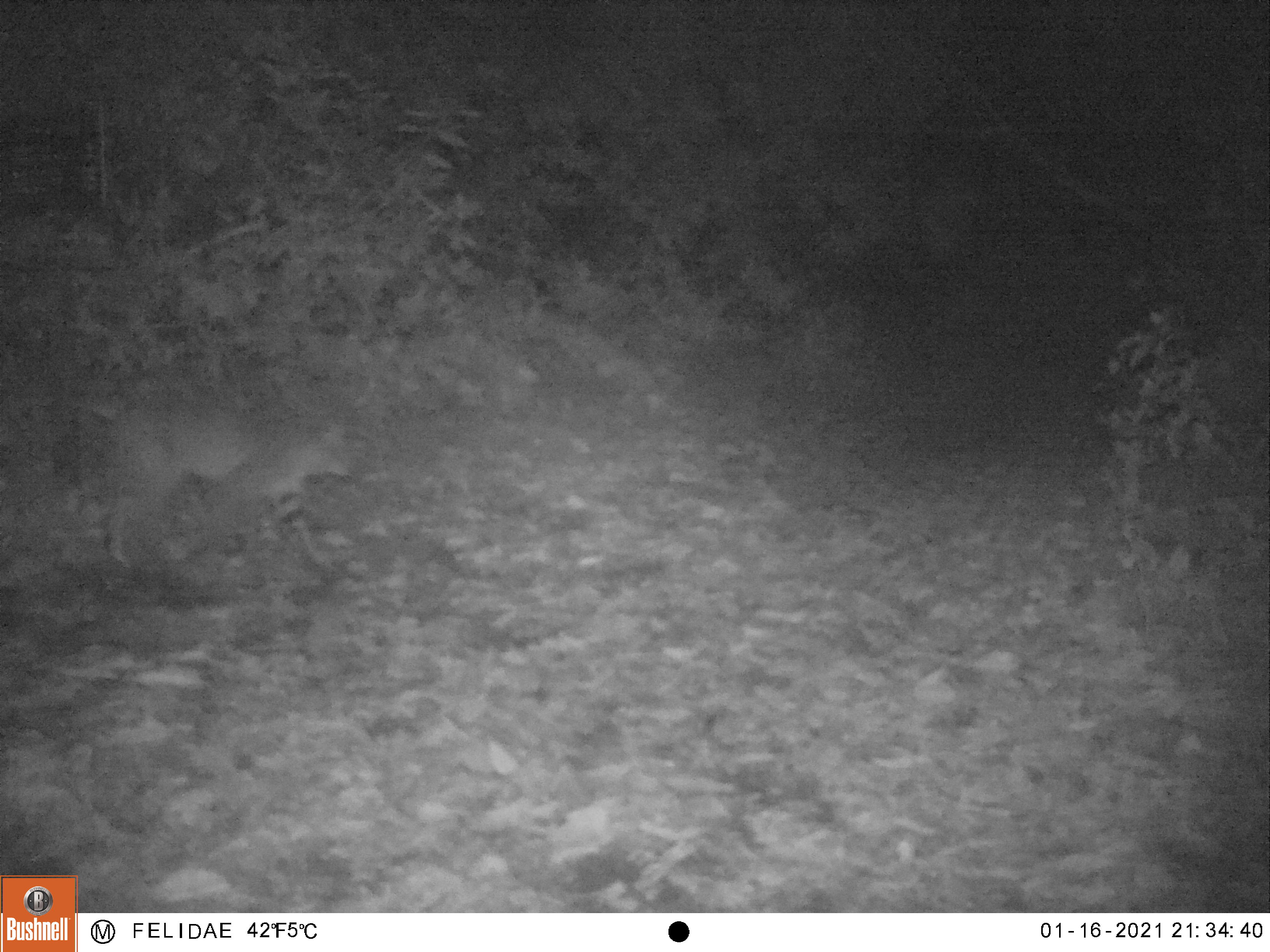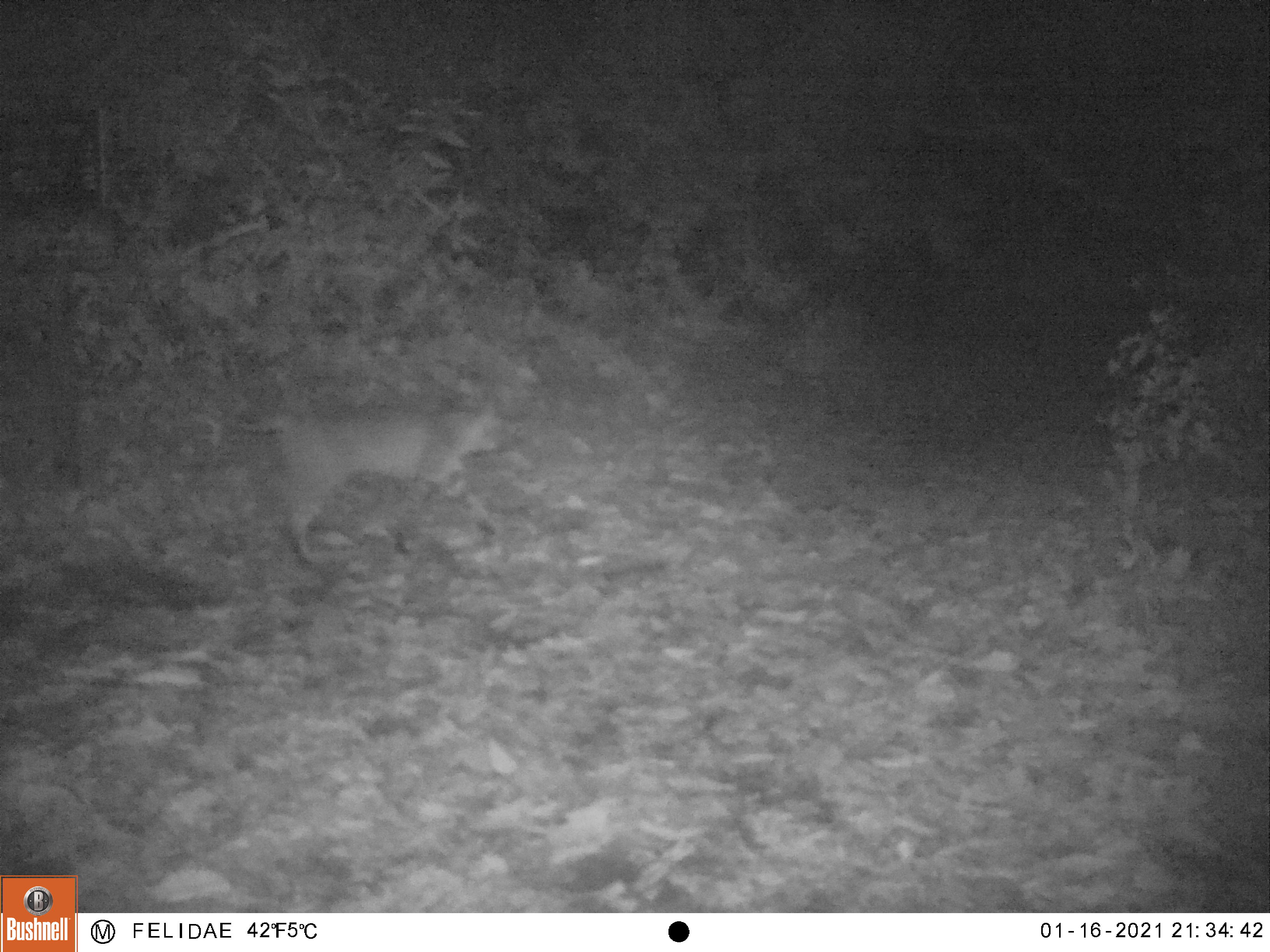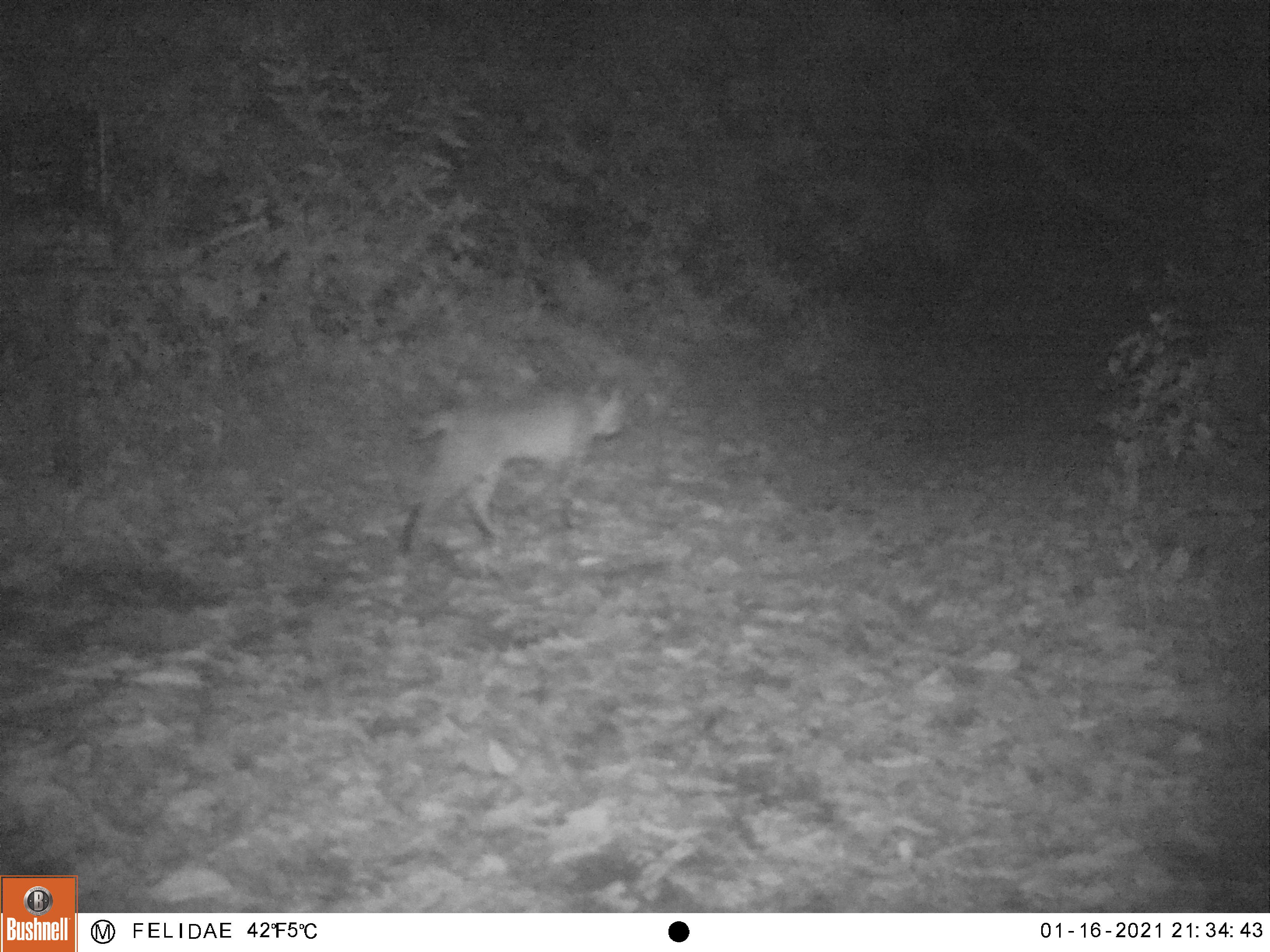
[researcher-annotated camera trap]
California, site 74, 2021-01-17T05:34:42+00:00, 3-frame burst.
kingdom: Animalia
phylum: Chordata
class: Mammalia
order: Carnivora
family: Felidae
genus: Lynx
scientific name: Lynx rufus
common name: bobcat